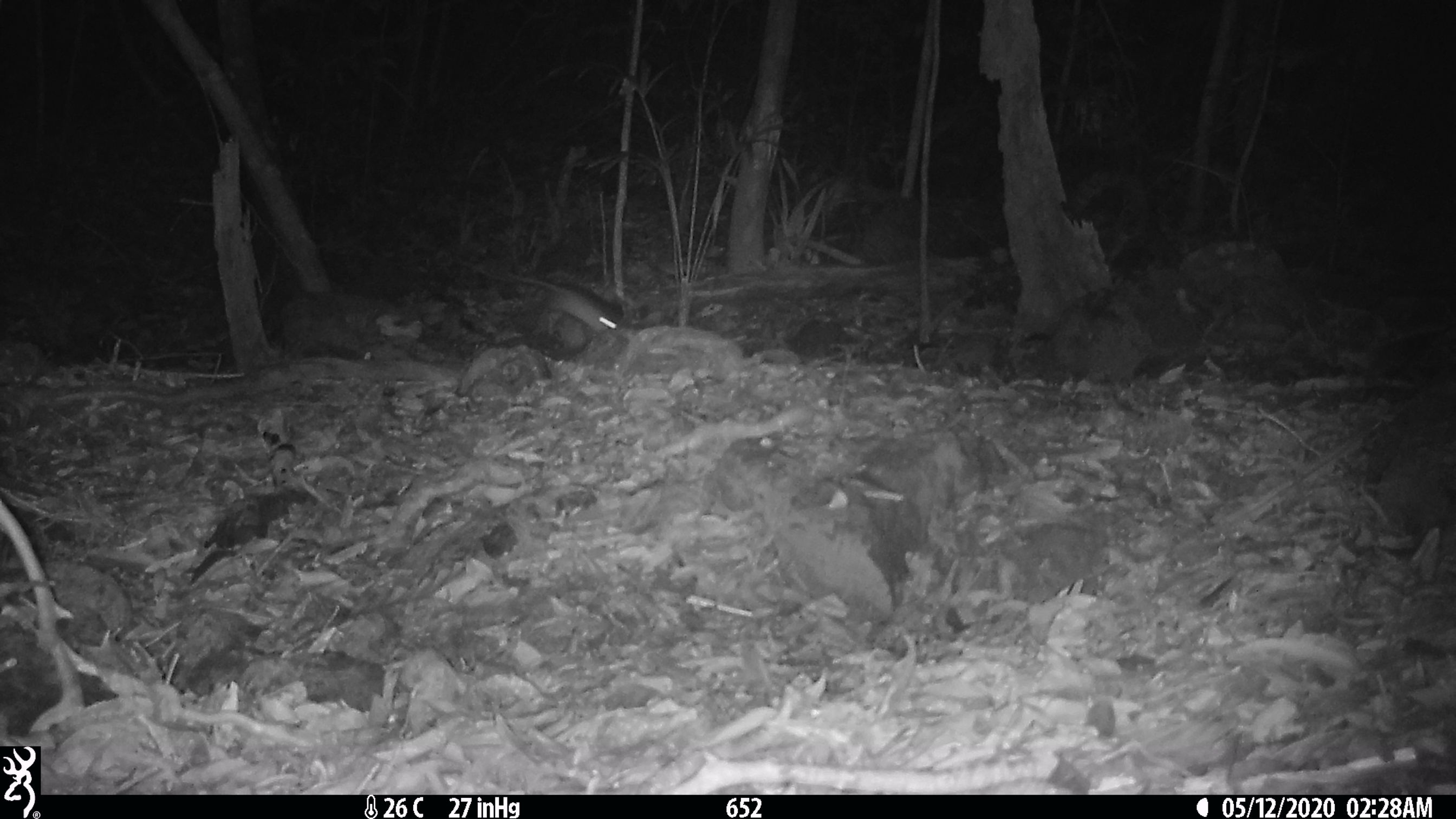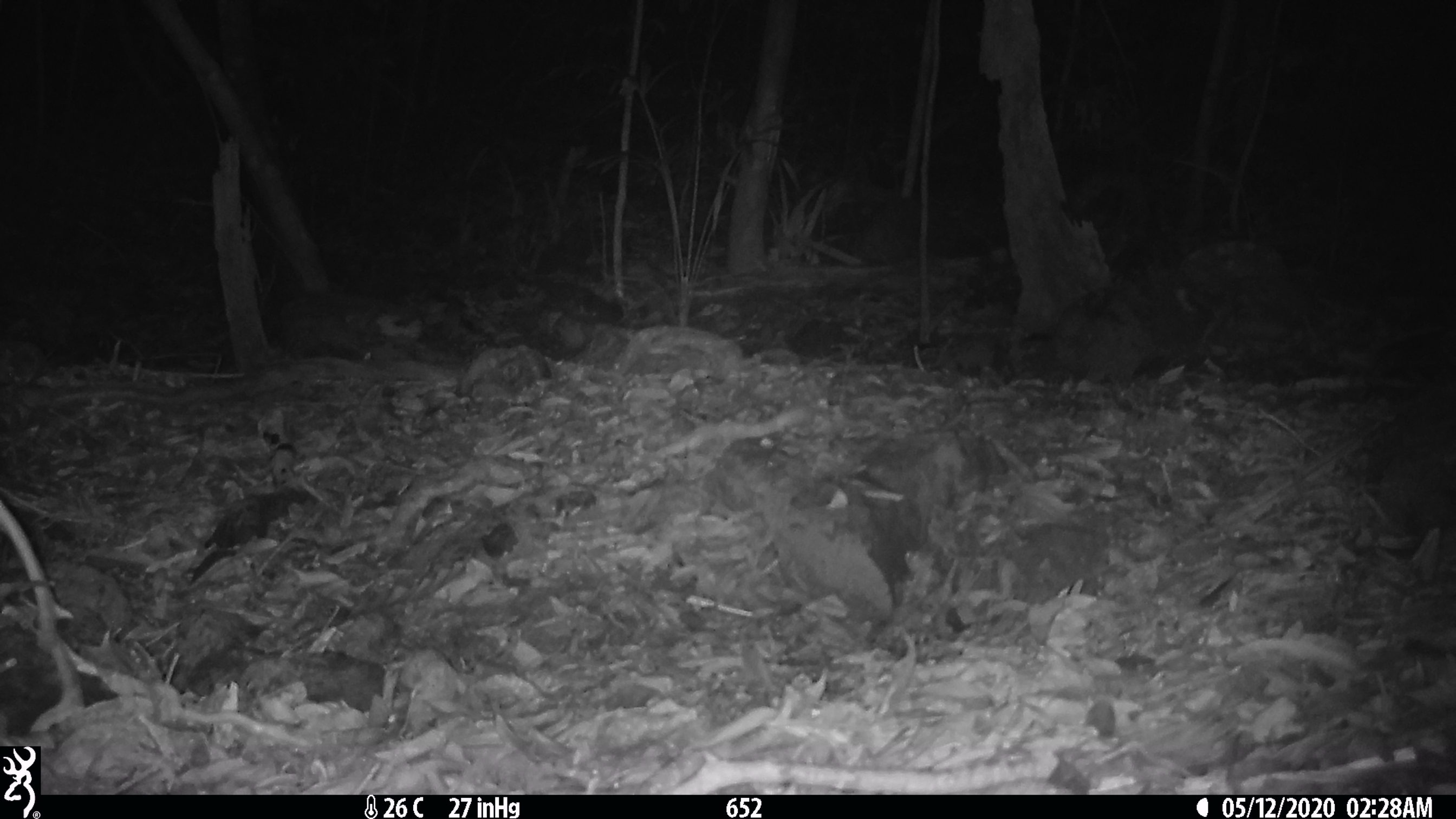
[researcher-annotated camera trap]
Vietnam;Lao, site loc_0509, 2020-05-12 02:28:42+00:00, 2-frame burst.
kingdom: Animalia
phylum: Chordata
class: Mammalia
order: Rodentia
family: Muridae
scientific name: Muridae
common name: old-world mice and rats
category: unidentified murid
Unidentified murid (old-world mice and rats) (Muridae). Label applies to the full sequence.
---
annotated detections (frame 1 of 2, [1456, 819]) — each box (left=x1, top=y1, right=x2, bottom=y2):
unidentified murid: (left=506, top=272, right=618, bottom=334)